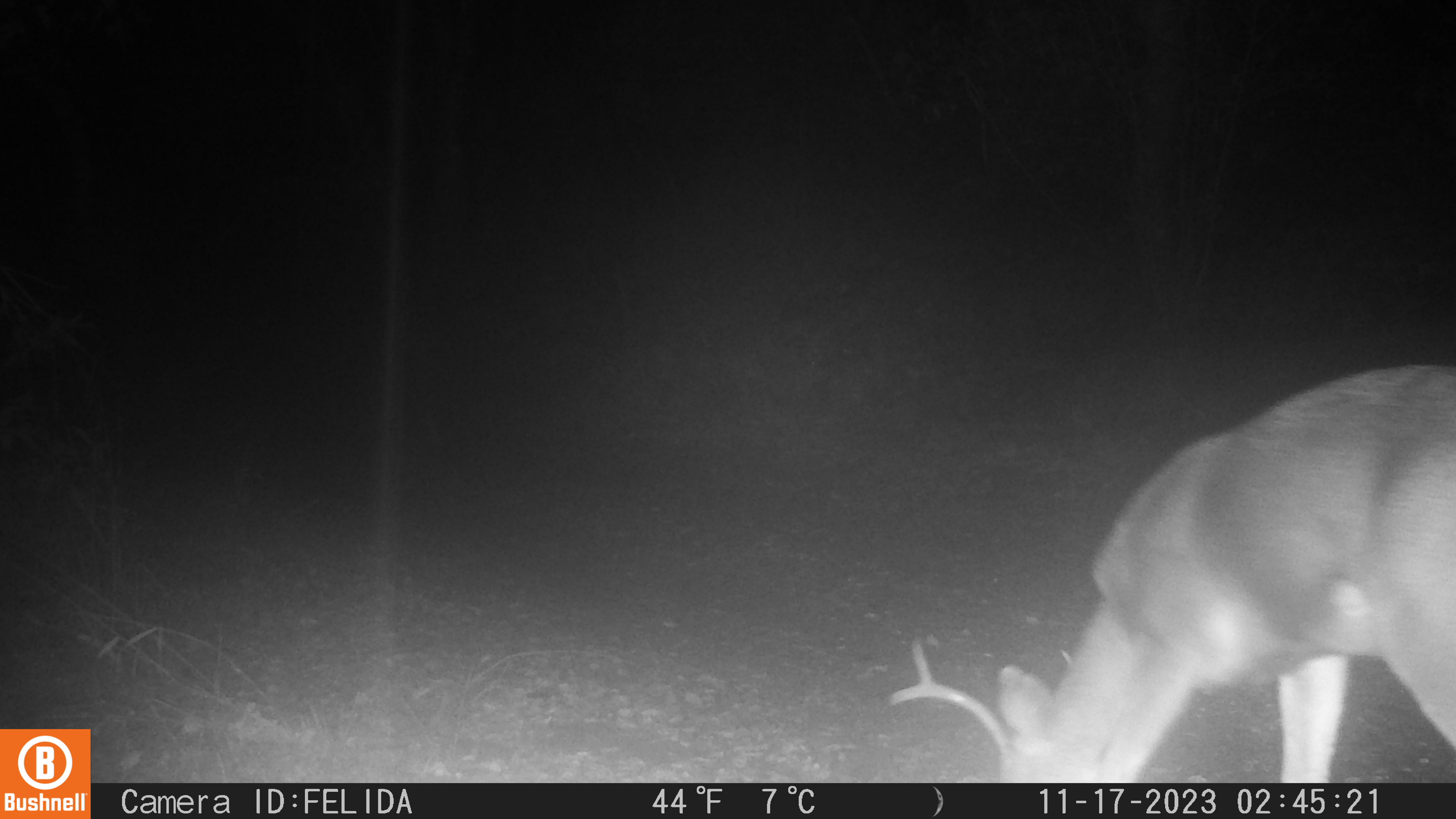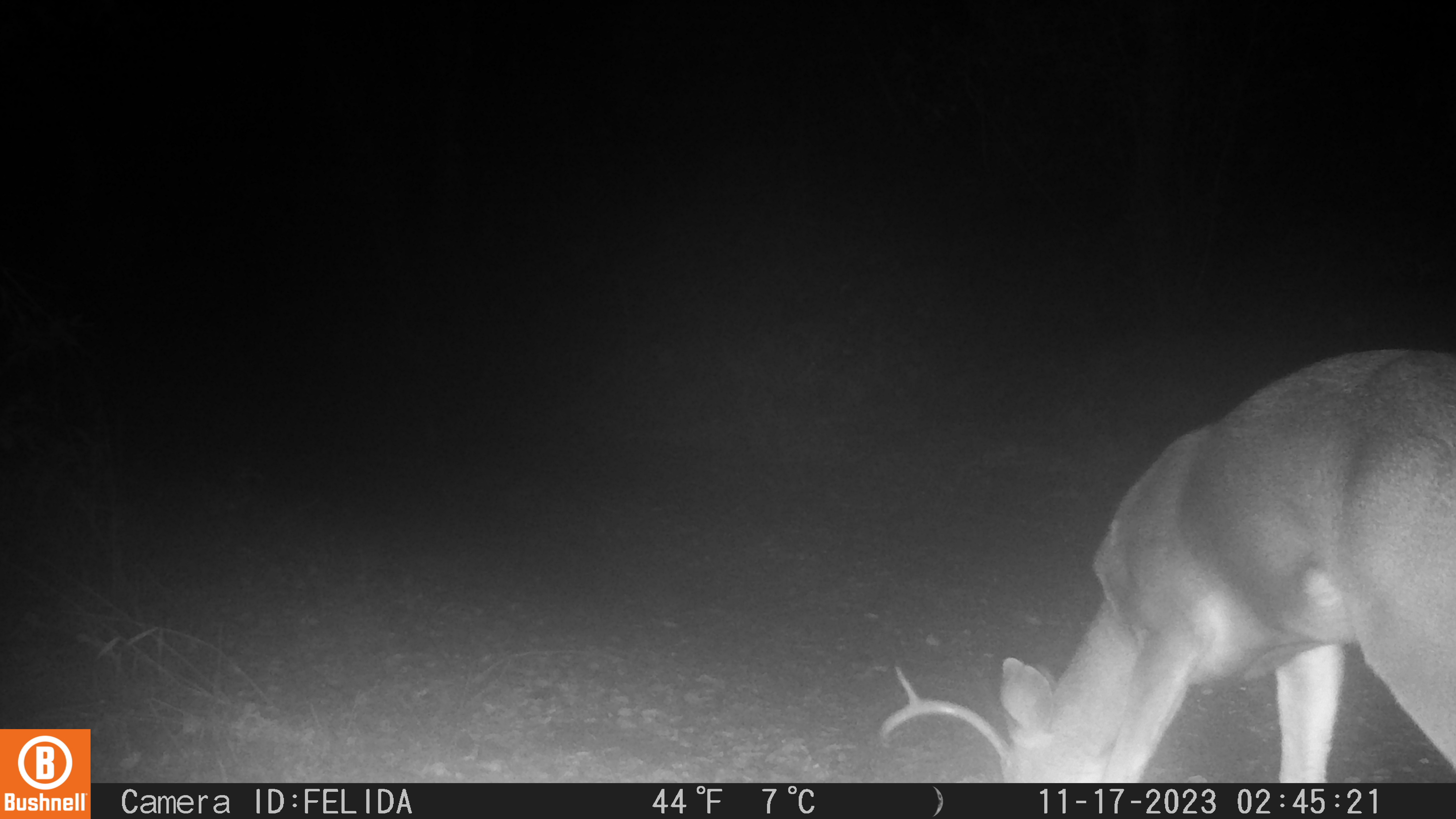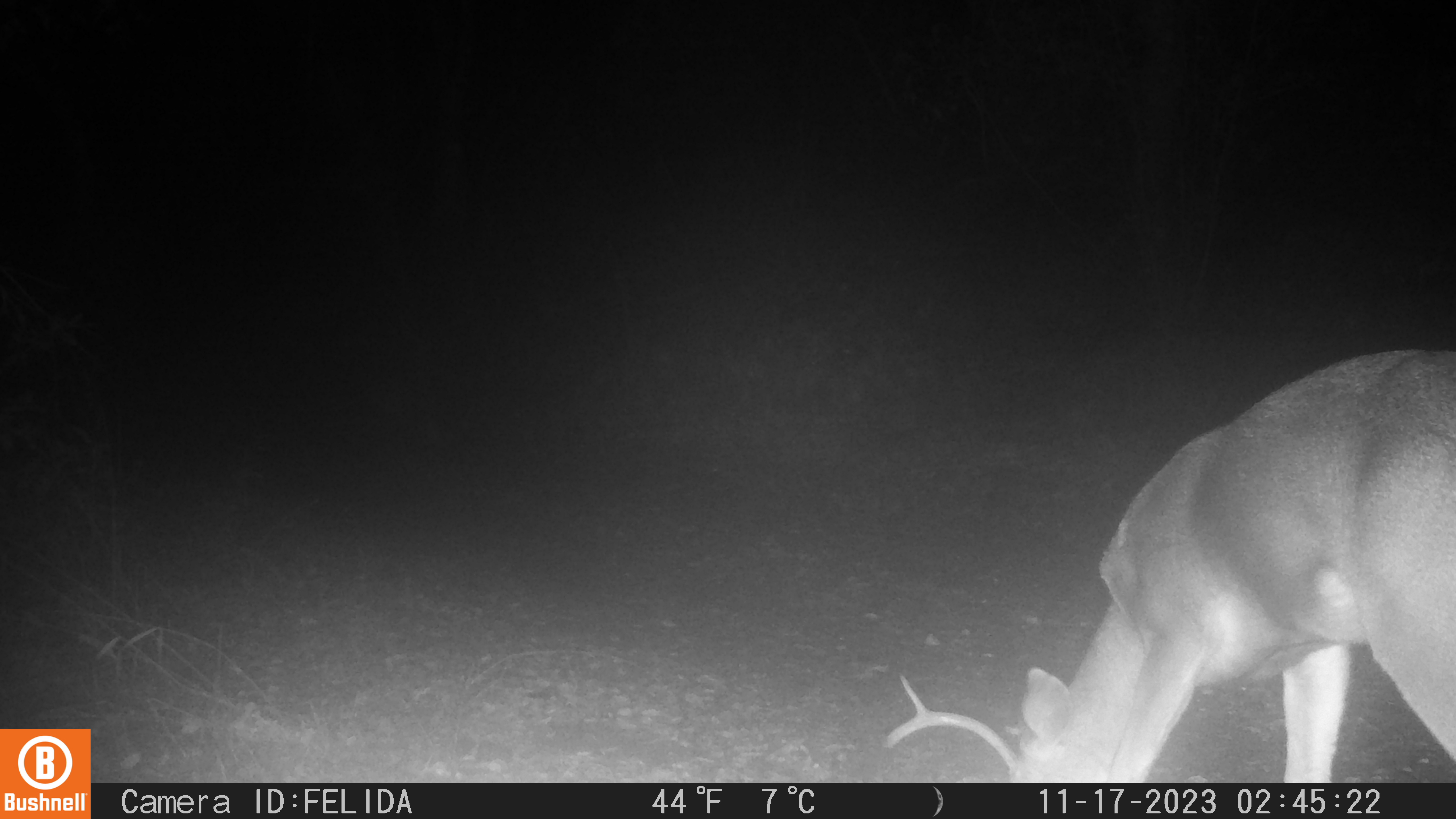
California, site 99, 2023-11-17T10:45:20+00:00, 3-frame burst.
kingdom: Animalia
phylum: Chordata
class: Mammalia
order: Artiodactyla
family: Cervidae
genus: Odocoileus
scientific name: Odocoileus hemionus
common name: mule deer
Mule deer (Odocoileus hemionus).